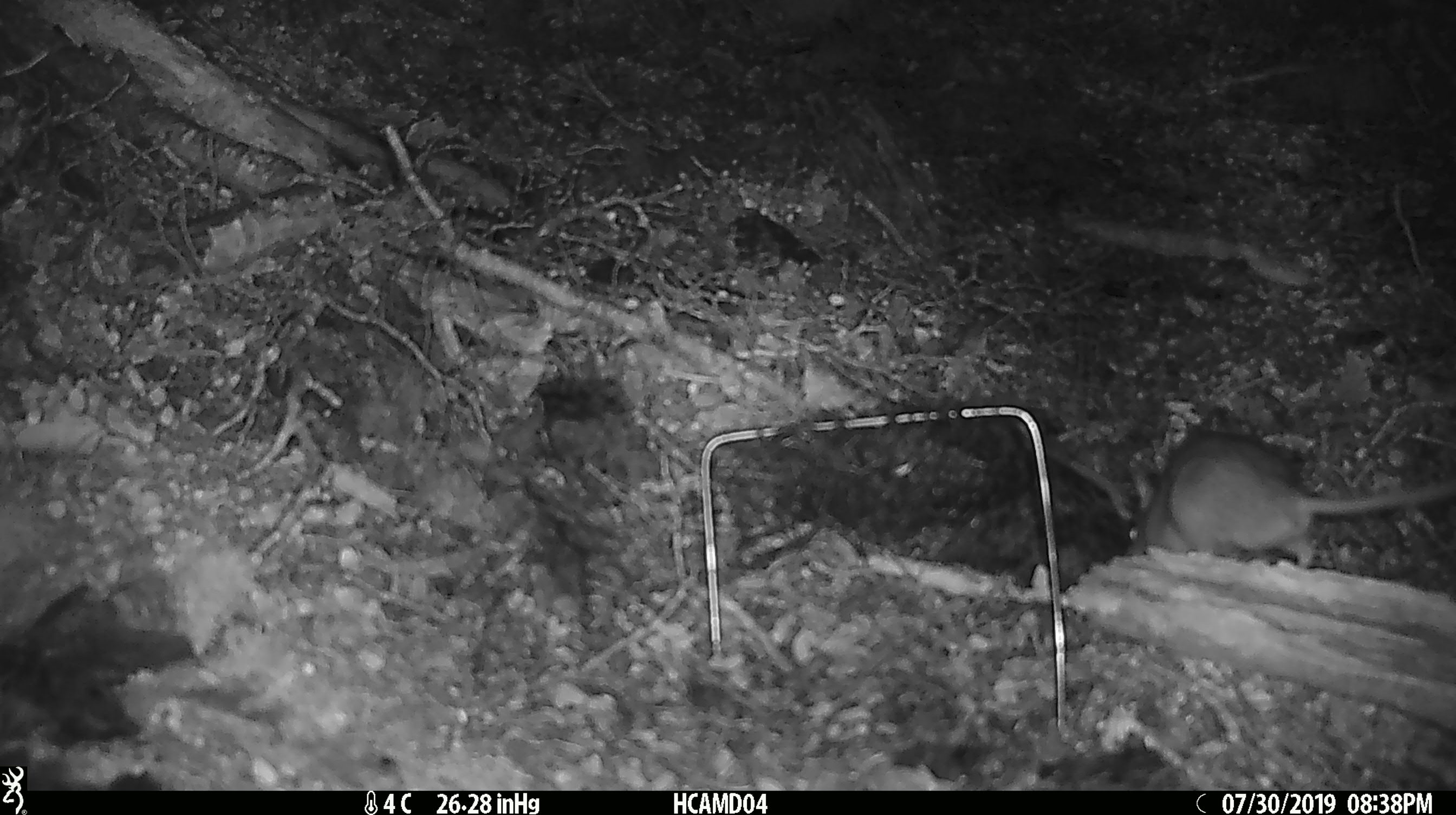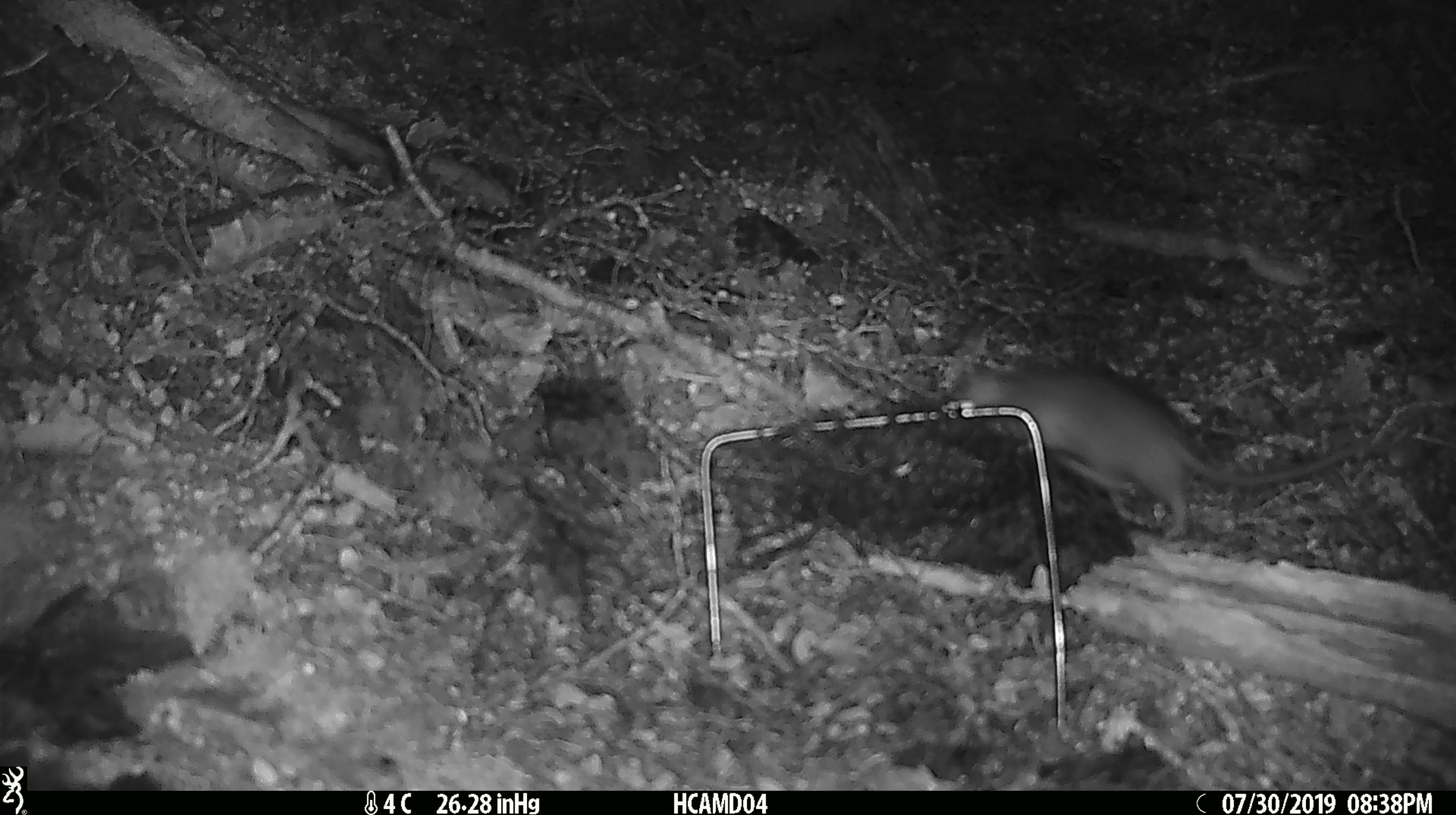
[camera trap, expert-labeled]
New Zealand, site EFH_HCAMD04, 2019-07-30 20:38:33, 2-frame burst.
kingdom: Animalia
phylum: Chordata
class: Mammalia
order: Rodentia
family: Muridae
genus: Rattus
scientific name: Rattus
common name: rat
Rat (Rattus).